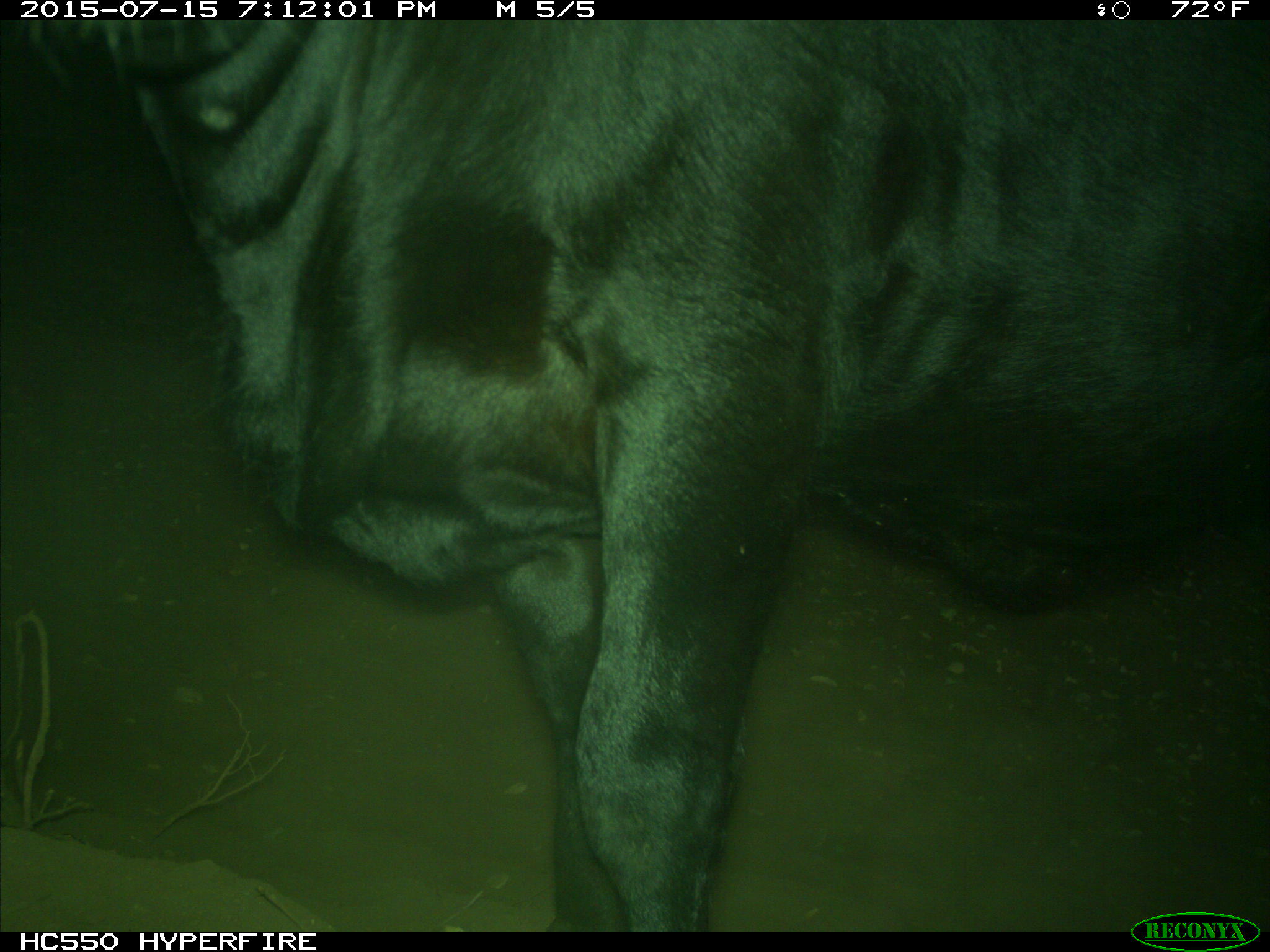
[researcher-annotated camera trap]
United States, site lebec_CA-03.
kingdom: Animalia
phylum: Chordata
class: Mammalia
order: Artiodactyla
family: Bovidae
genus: Bos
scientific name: Bos taurus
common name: domestic cow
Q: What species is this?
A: Bos taurus (domestic cow).